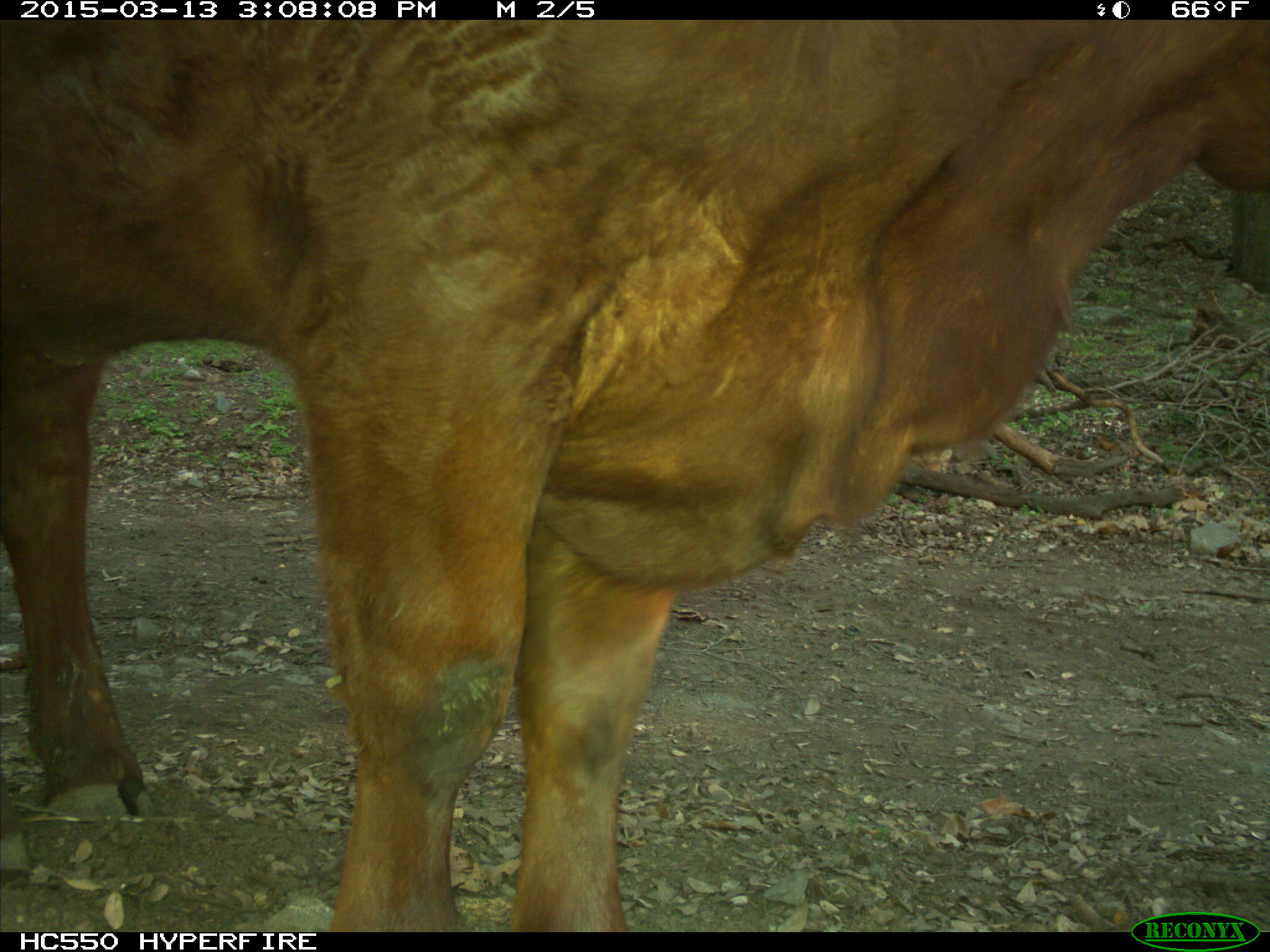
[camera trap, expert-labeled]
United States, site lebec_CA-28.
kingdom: Animalia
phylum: Chordata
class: Mammalia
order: Artiodactyla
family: Bovidae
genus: Bos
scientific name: Bos taurus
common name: domestic cow